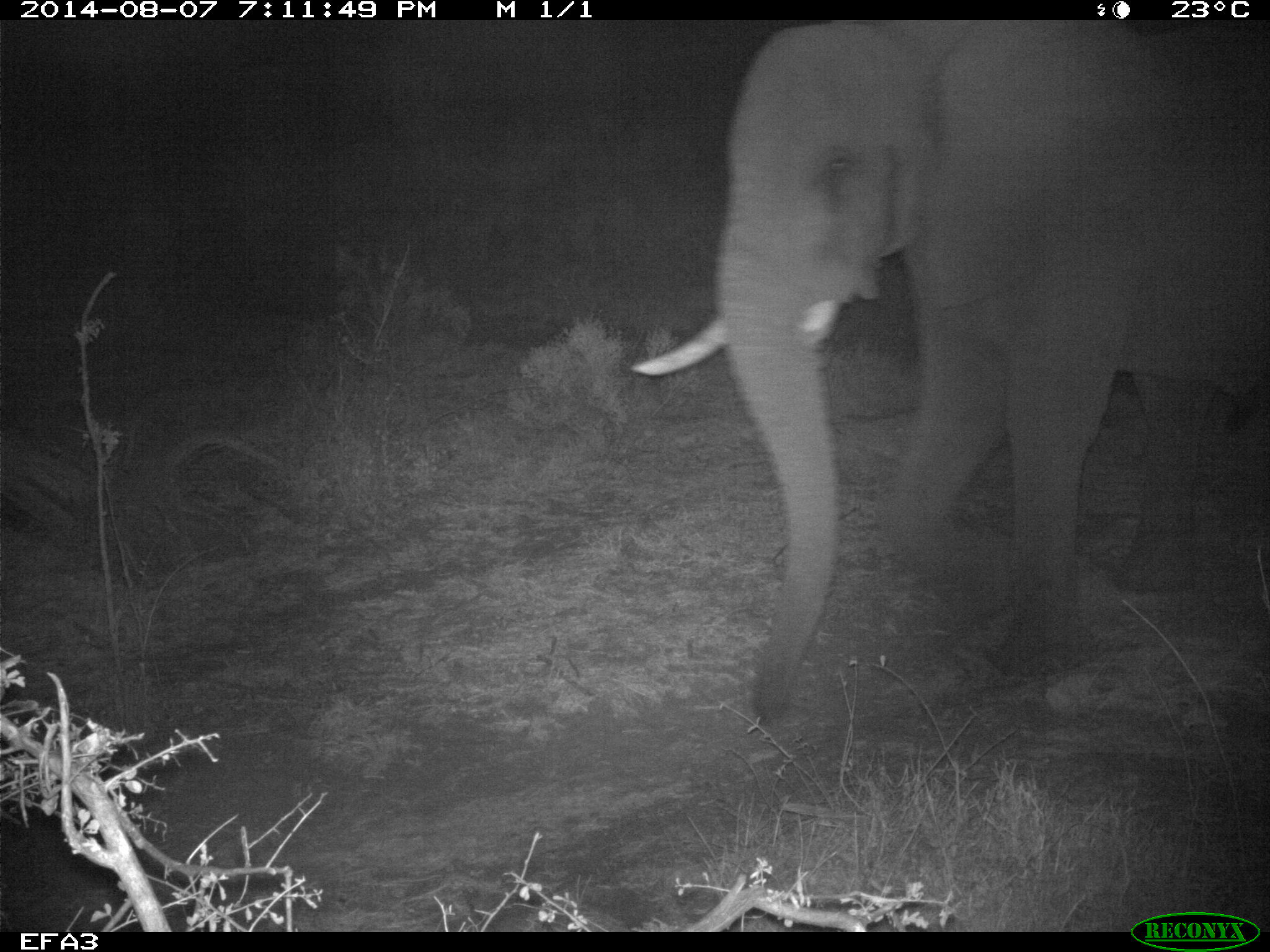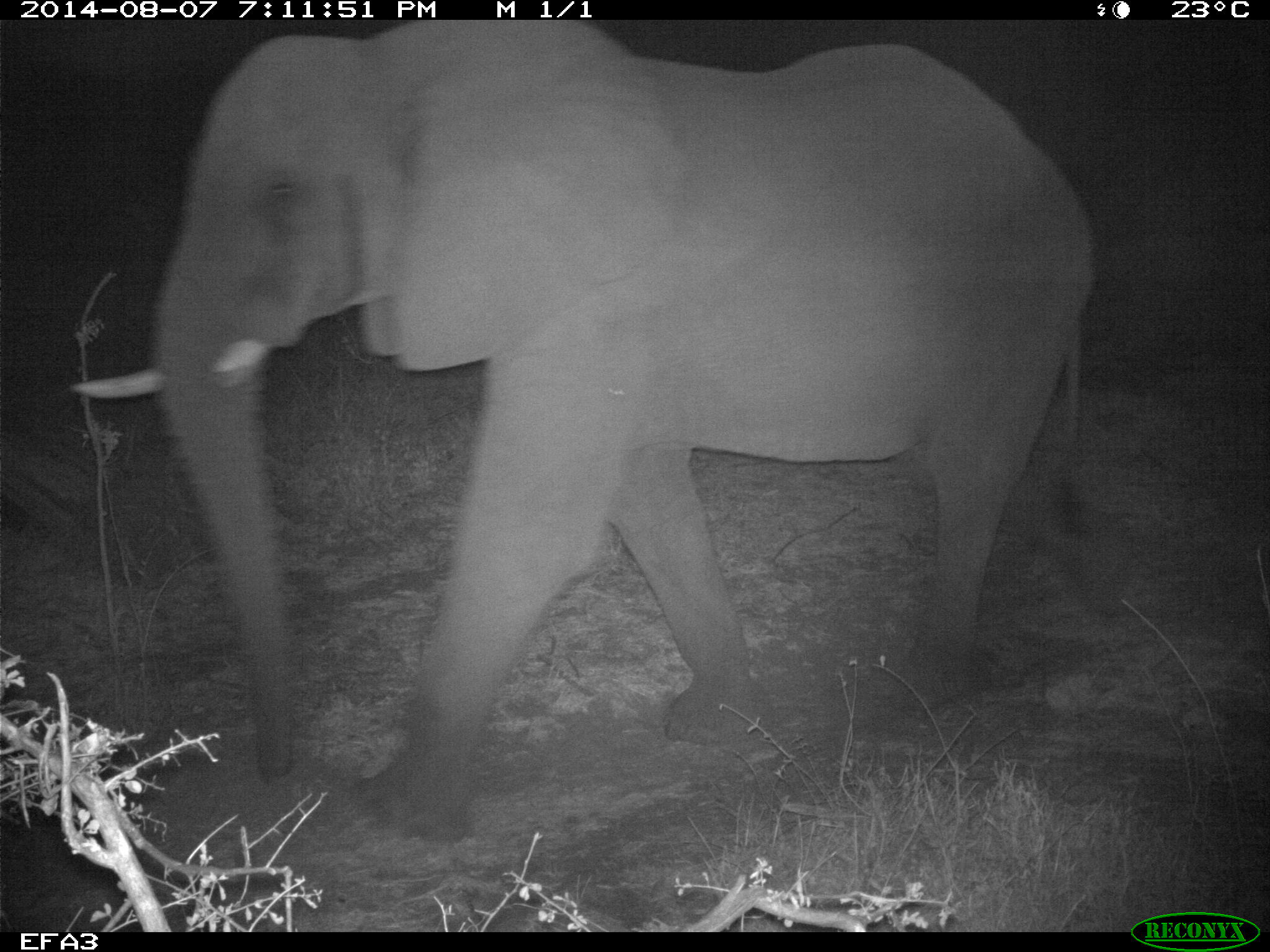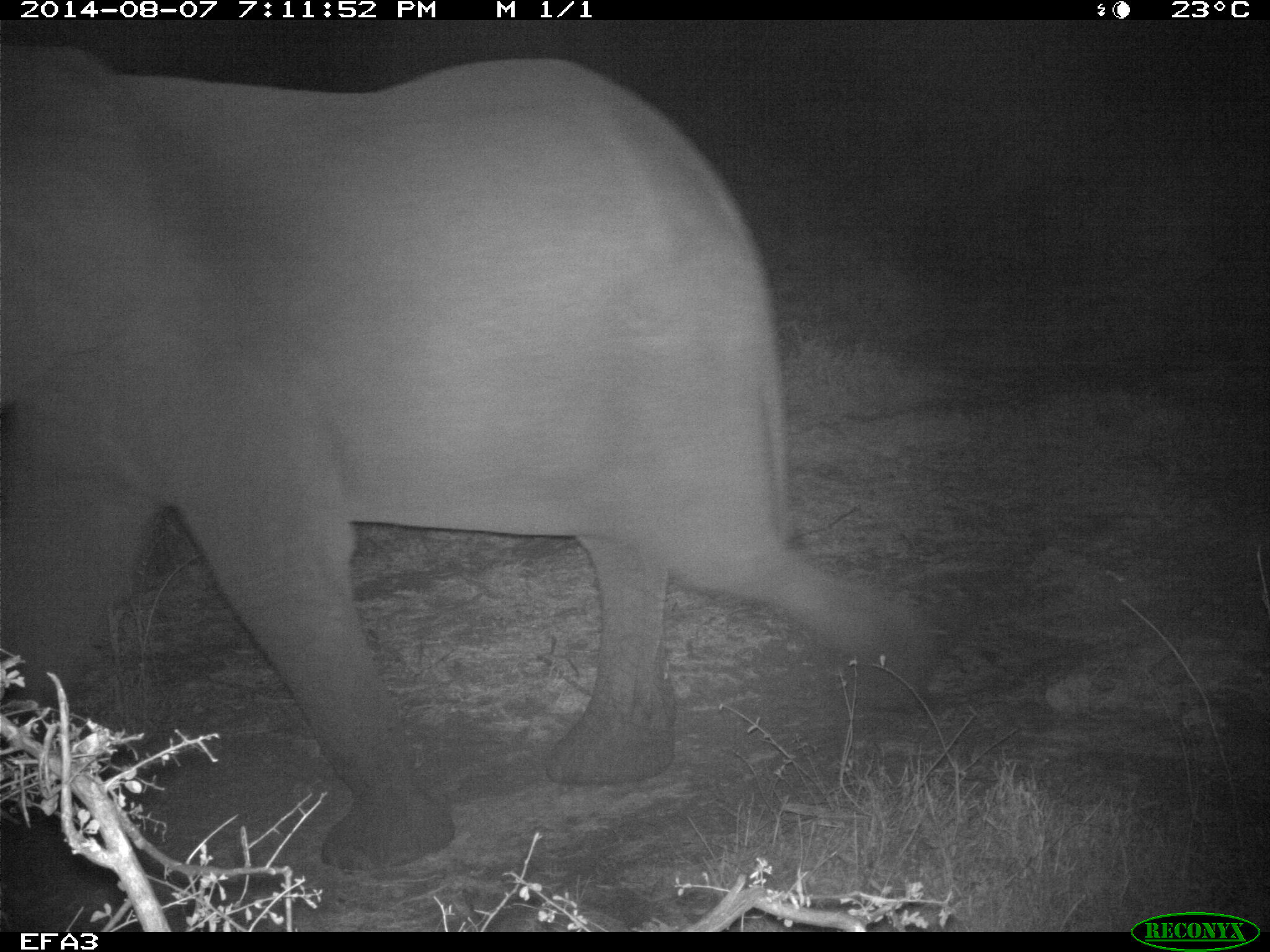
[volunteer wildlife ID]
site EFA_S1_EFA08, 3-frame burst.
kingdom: Animalia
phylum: Chordata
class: Mammalia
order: Proboscidea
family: Elephantidae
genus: Loxodonta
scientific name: Loxodonta africana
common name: african bush elephant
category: elephant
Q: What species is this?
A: Elephant (african bush elephant) (Loxodonta africana).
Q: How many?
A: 1.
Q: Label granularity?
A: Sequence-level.